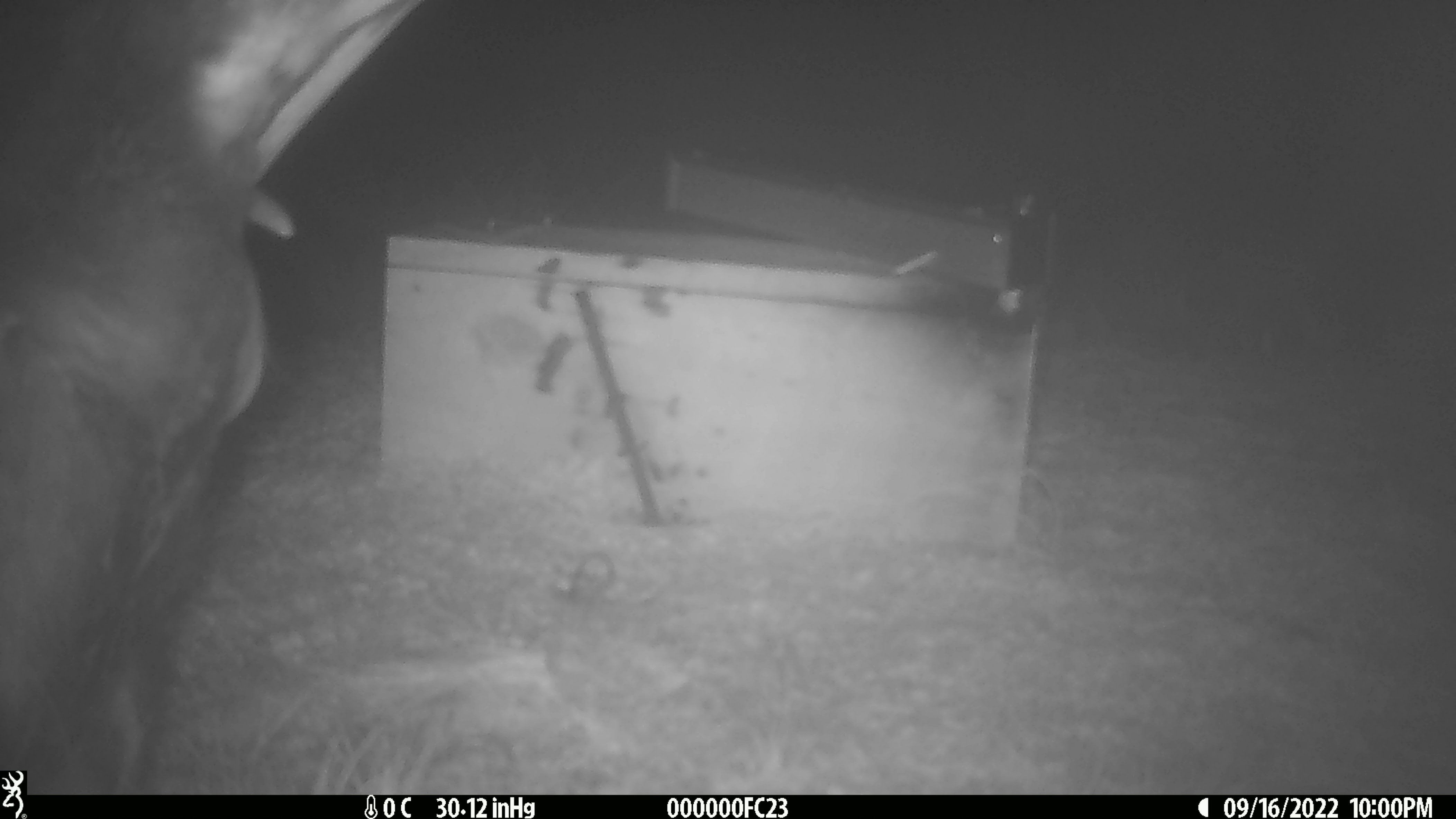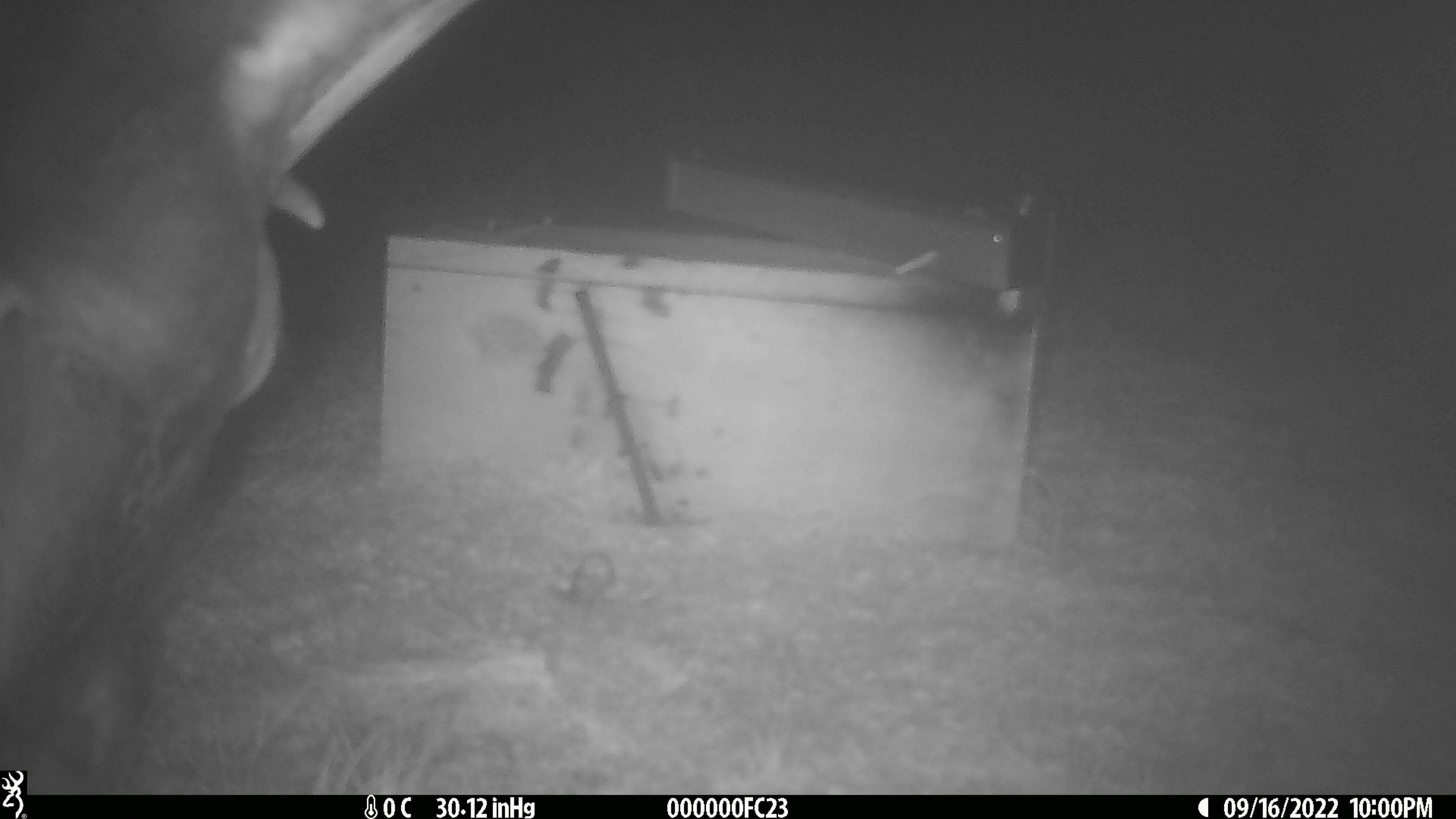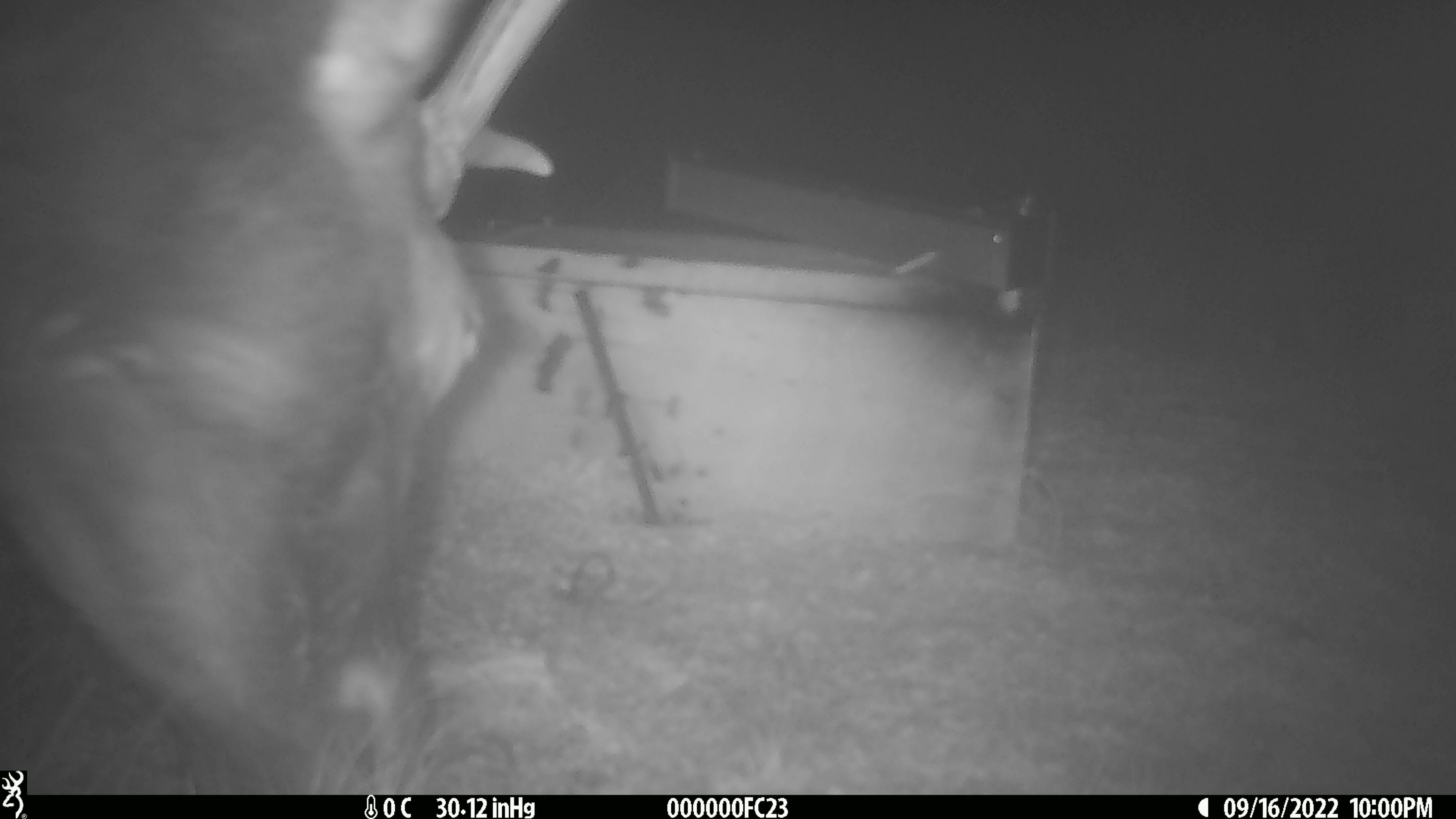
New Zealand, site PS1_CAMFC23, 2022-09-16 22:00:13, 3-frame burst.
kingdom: Animalia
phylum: Chordata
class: Mammalia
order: Artiodactyla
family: Cervidae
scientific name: Cervidae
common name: deer